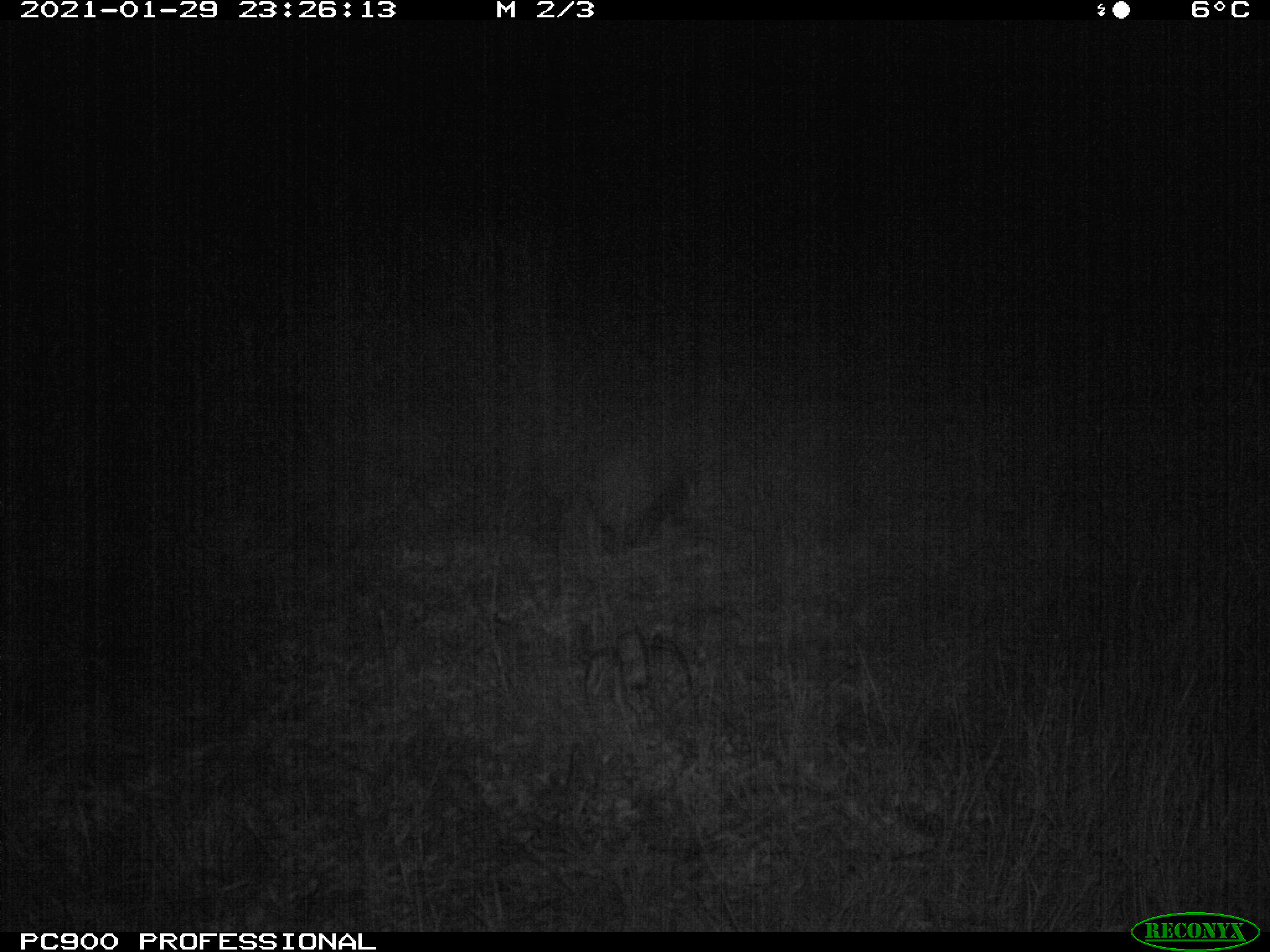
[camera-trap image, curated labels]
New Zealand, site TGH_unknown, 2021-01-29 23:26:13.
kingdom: Animalia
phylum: Chordata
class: Mammalia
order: Eulipotyphla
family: Erinaceidae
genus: Erinaceus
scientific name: Erinaceus europaeus europaeus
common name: european hedgehog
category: hedgehog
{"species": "hedgehog (european hedgehog) (Erinaceus europaeus europaeus)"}